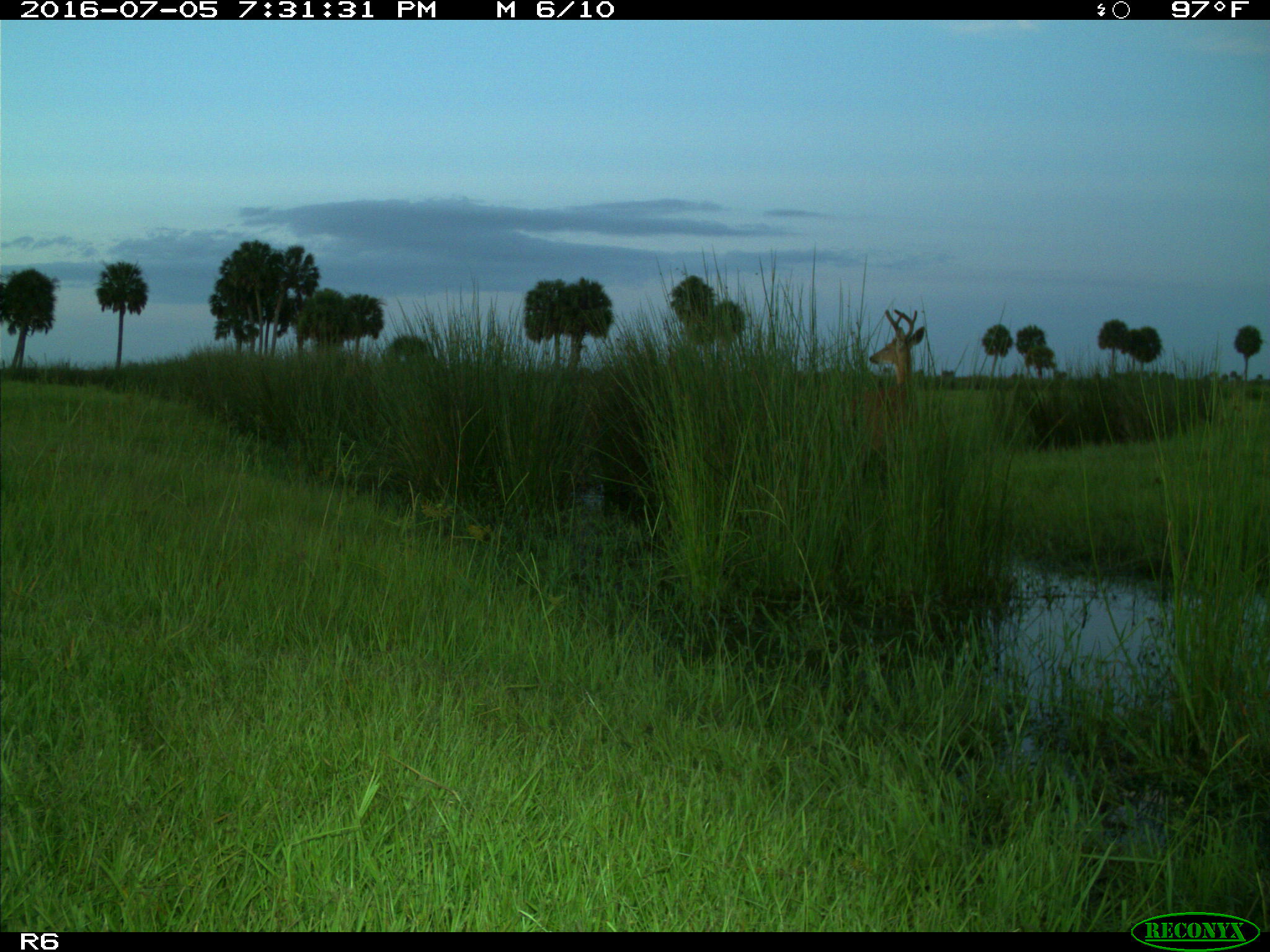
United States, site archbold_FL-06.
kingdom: Animalia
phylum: Chordata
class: Mammalia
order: Artiodactyla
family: Cervidae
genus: Odocoileus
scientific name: Odocoileus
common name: deer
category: unidentified deer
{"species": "unidentified deer (deer) (Odocoileus)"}